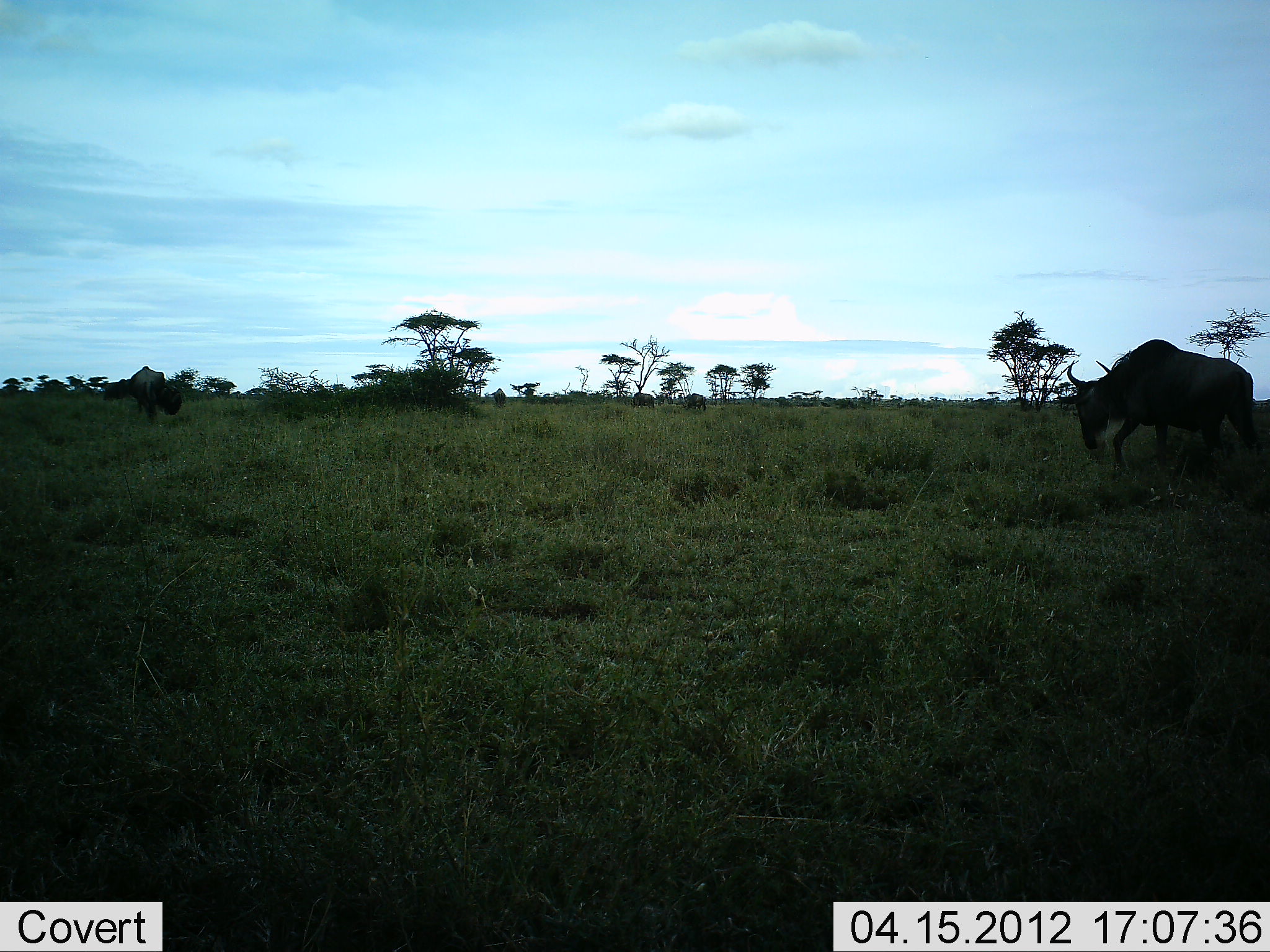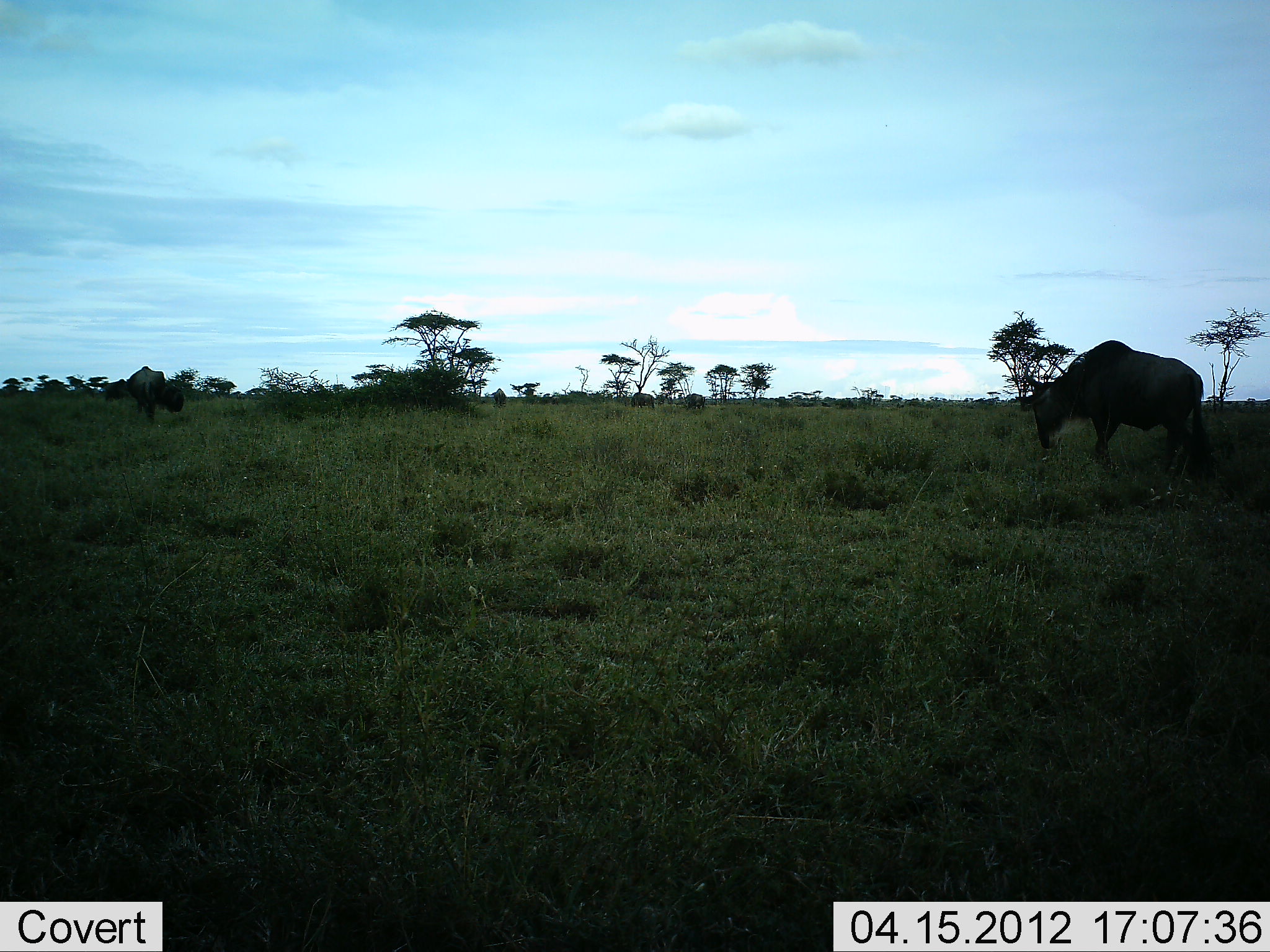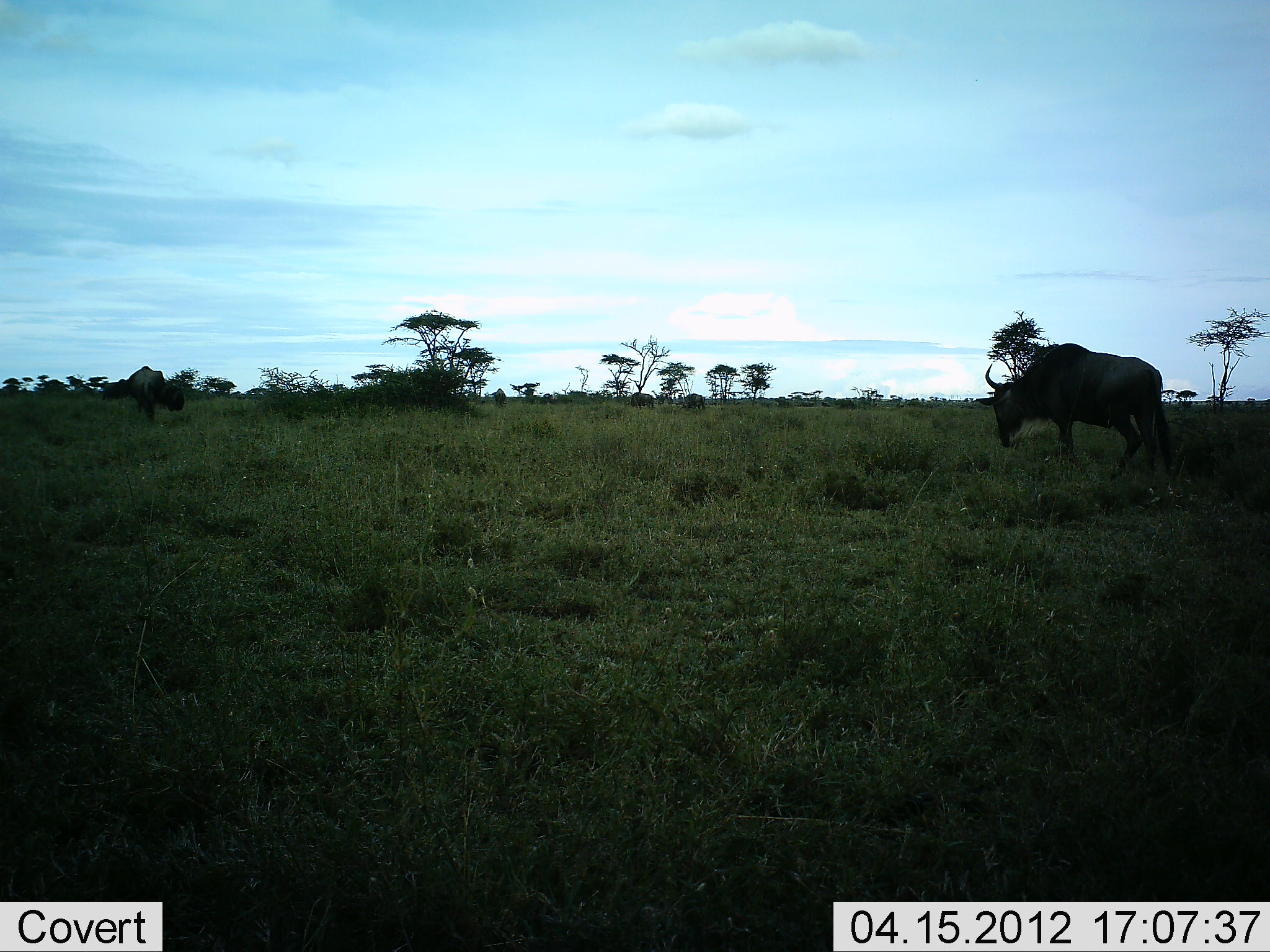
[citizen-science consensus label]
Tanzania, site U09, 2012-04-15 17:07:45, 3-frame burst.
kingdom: Animalia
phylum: Chordata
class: Mammalia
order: Artiodactyla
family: Bovidae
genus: Connochaetes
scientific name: Connochaetes taurinus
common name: blue wildebeest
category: wildebeest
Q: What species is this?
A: Wildebeest (blue wildebeest) (Connochaetes taurinus).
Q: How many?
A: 1.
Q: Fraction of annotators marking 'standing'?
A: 17%.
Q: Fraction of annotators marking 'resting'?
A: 0%.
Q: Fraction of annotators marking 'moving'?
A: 70%.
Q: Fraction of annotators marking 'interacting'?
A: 0%.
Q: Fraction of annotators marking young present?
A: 0%.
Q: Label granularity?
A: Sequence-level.